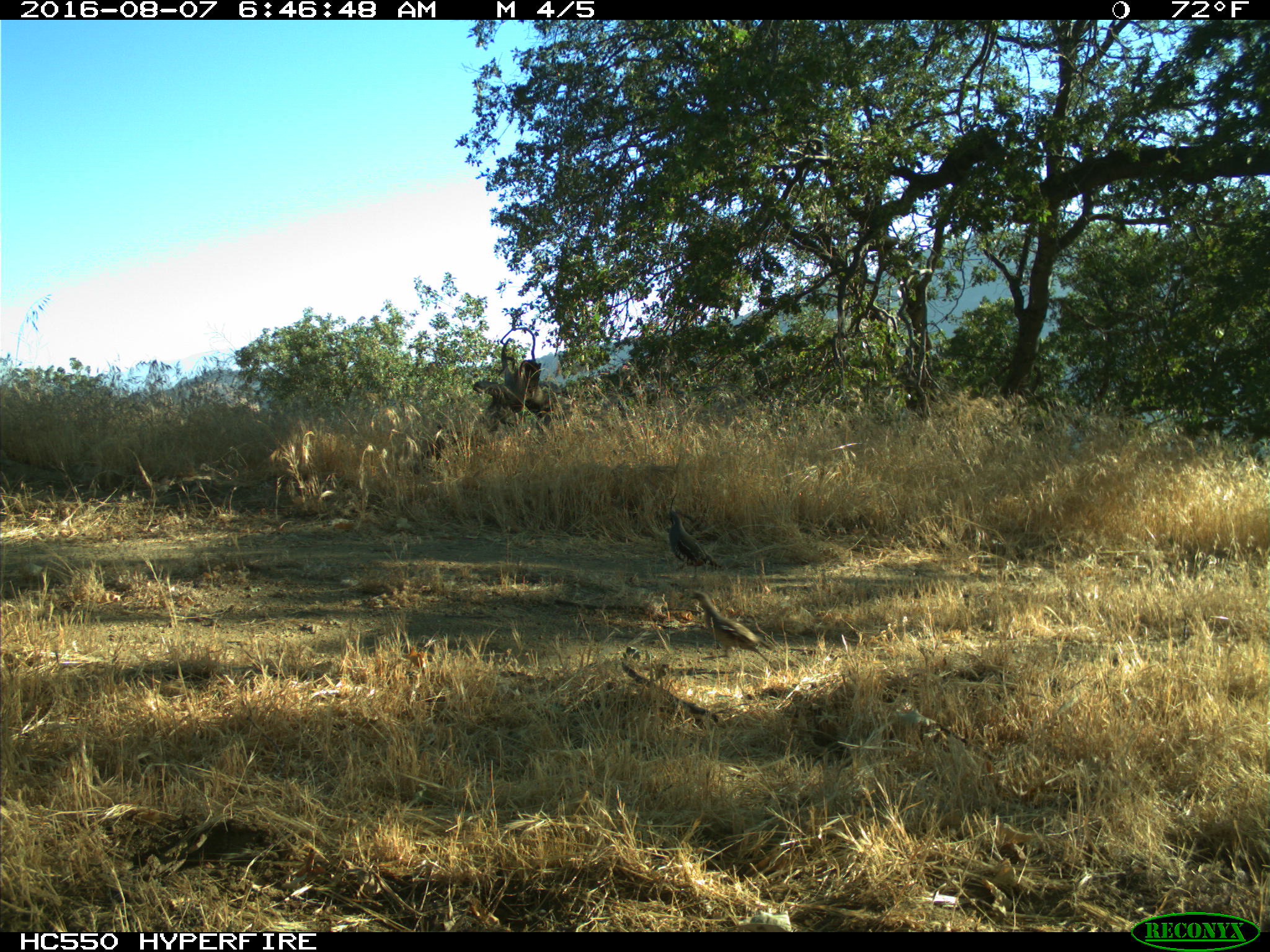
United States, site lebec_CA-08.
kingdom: Animalia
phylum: Chordata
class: Aves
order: Galliformes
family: Odontophoridae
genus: Callipepla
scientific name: Callipepla californica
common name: california quail